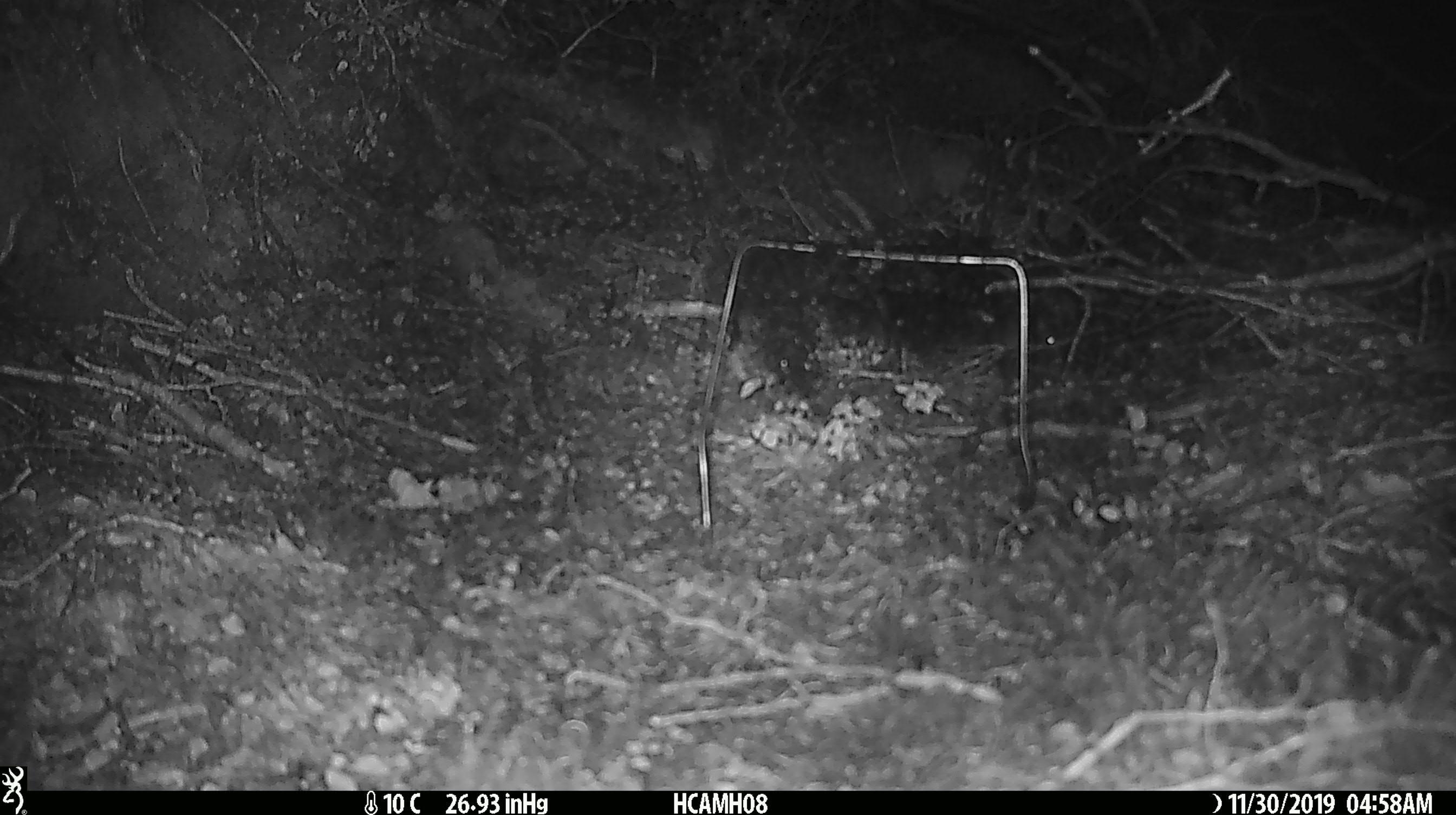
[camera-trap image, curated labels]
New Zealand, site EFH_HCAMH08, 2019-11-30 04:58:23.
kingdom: Animalia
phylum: Chordata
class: Mammalia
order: Rodentia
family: Muridae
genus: Mus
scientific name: Mus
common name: mouse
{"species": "mouse (Mus)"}